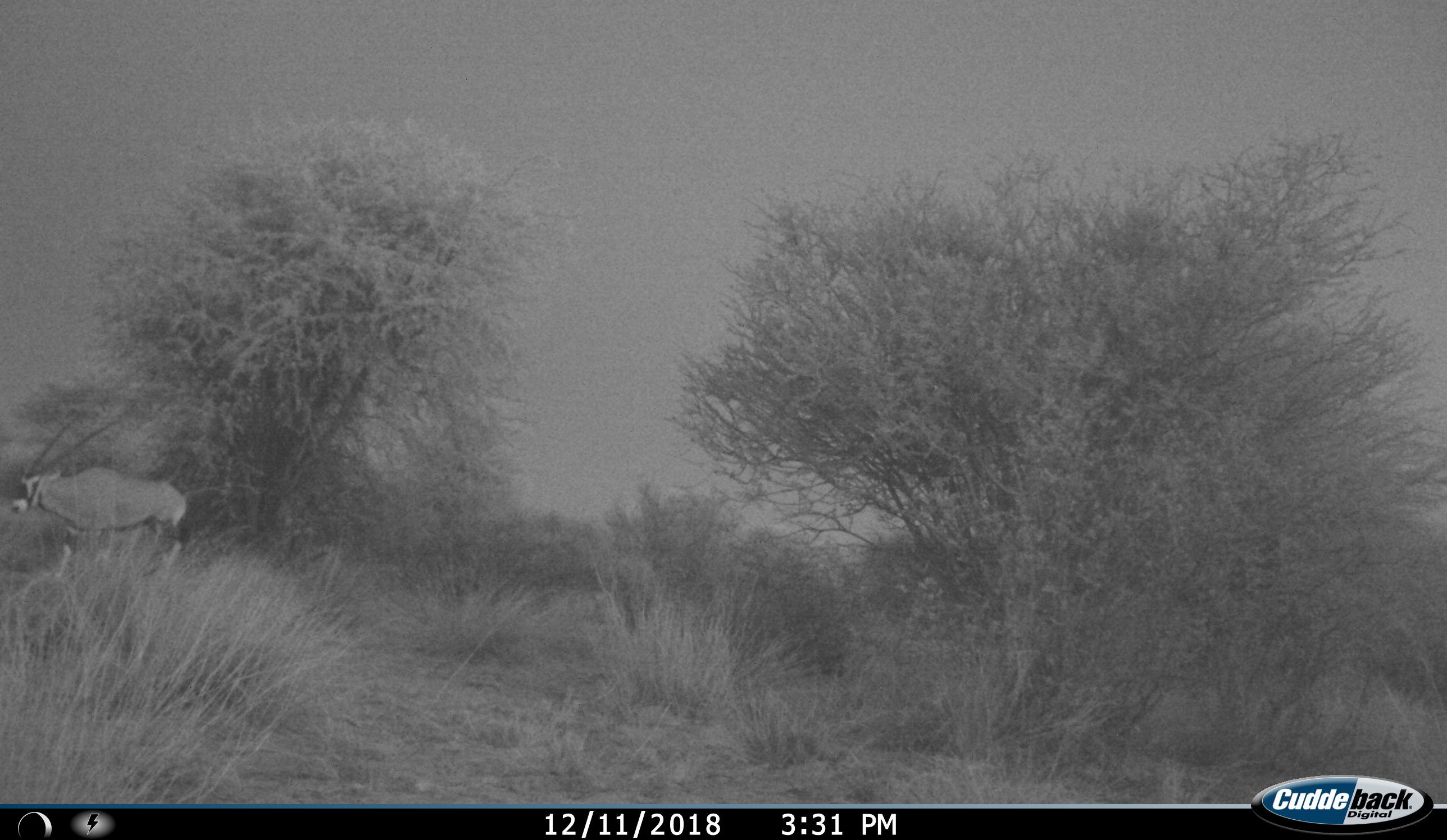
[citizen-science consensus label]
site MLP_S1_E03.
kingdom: Animalia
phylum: Chordata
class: Mammalia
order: Artiodactyla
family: Bovidae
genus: Oryx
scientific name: Oryx gazella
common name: gemsbok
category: oryx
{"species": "oryx (gemsbok) (Oryx gazella)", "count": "1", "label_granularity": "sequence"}